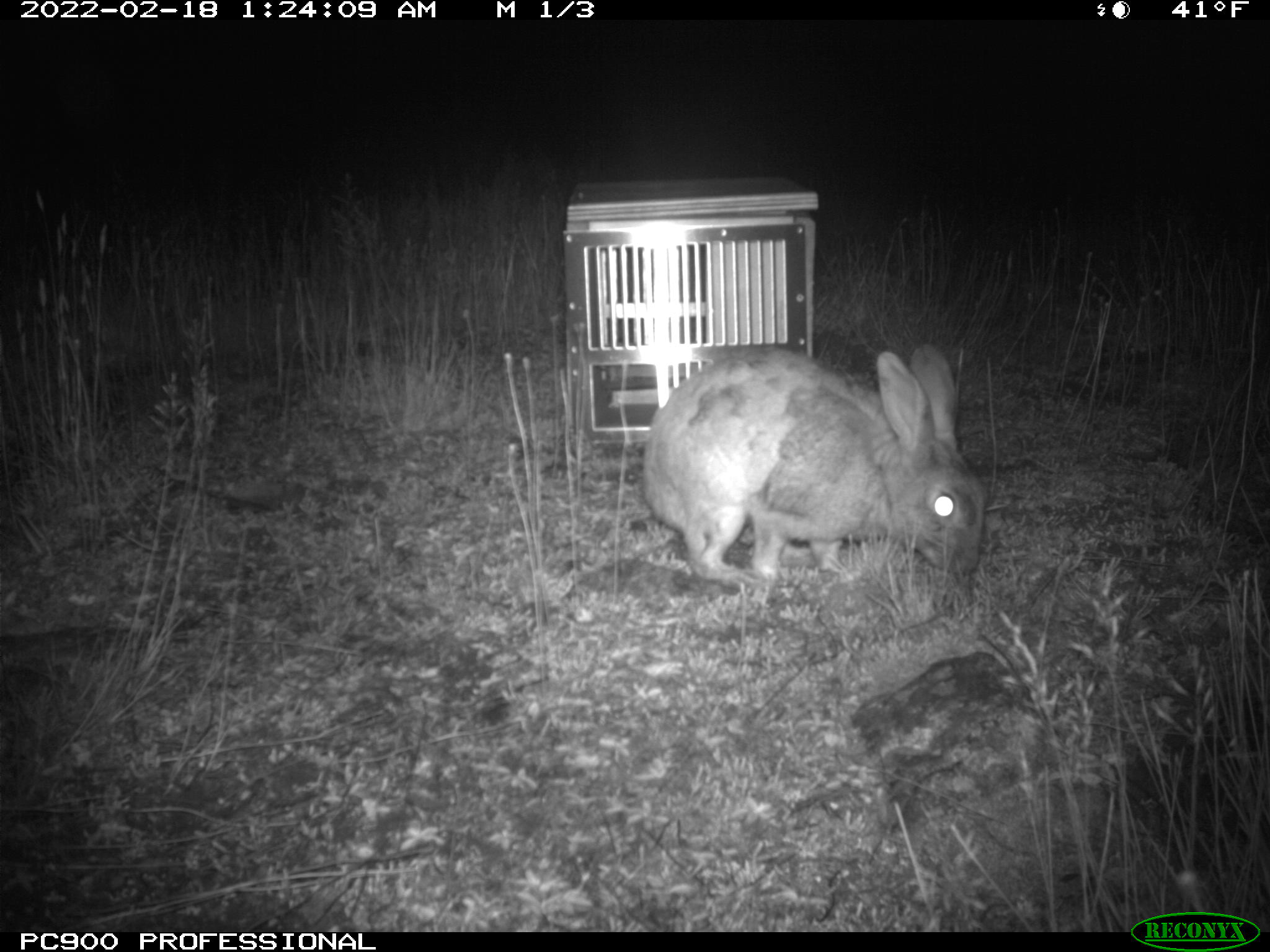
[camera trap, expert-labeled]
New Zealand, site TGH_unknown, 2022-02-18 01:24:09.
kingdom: Animalia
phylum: Chordata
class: Mammalia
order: Lagomorpha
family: Leporidae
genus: Oryctolagus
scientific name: Oryctolagus cuniculus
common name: european rabbit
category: rabbit